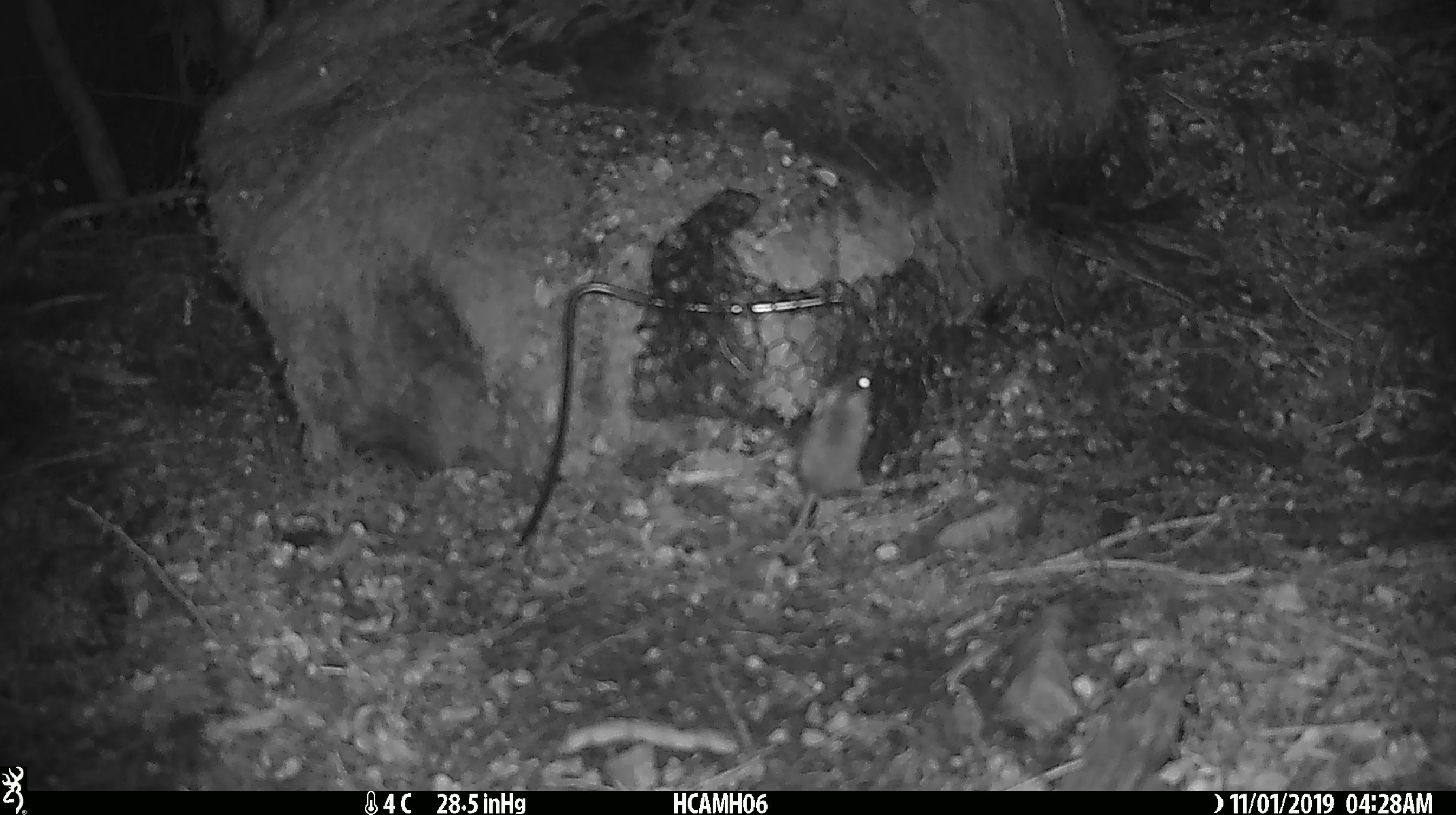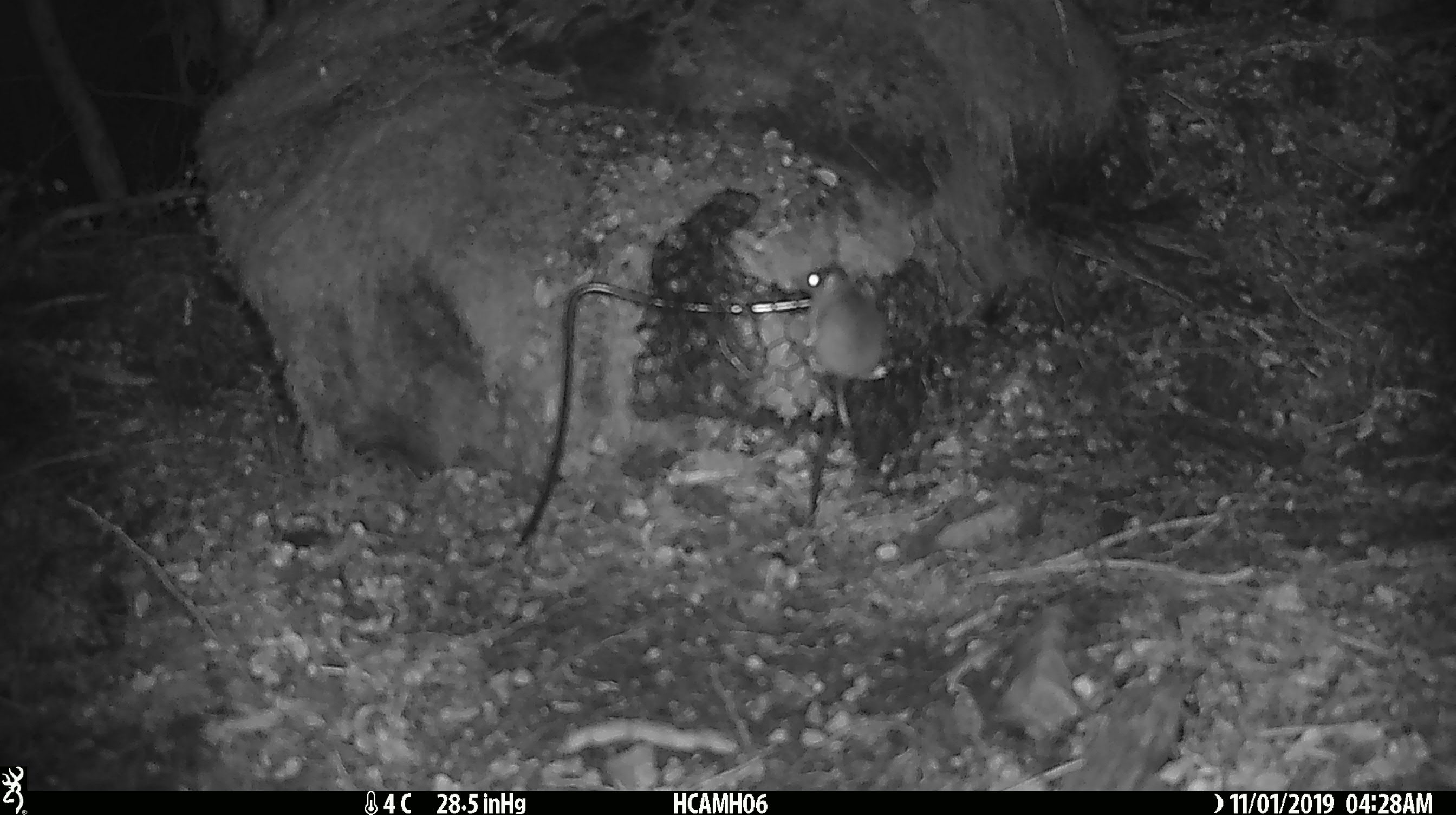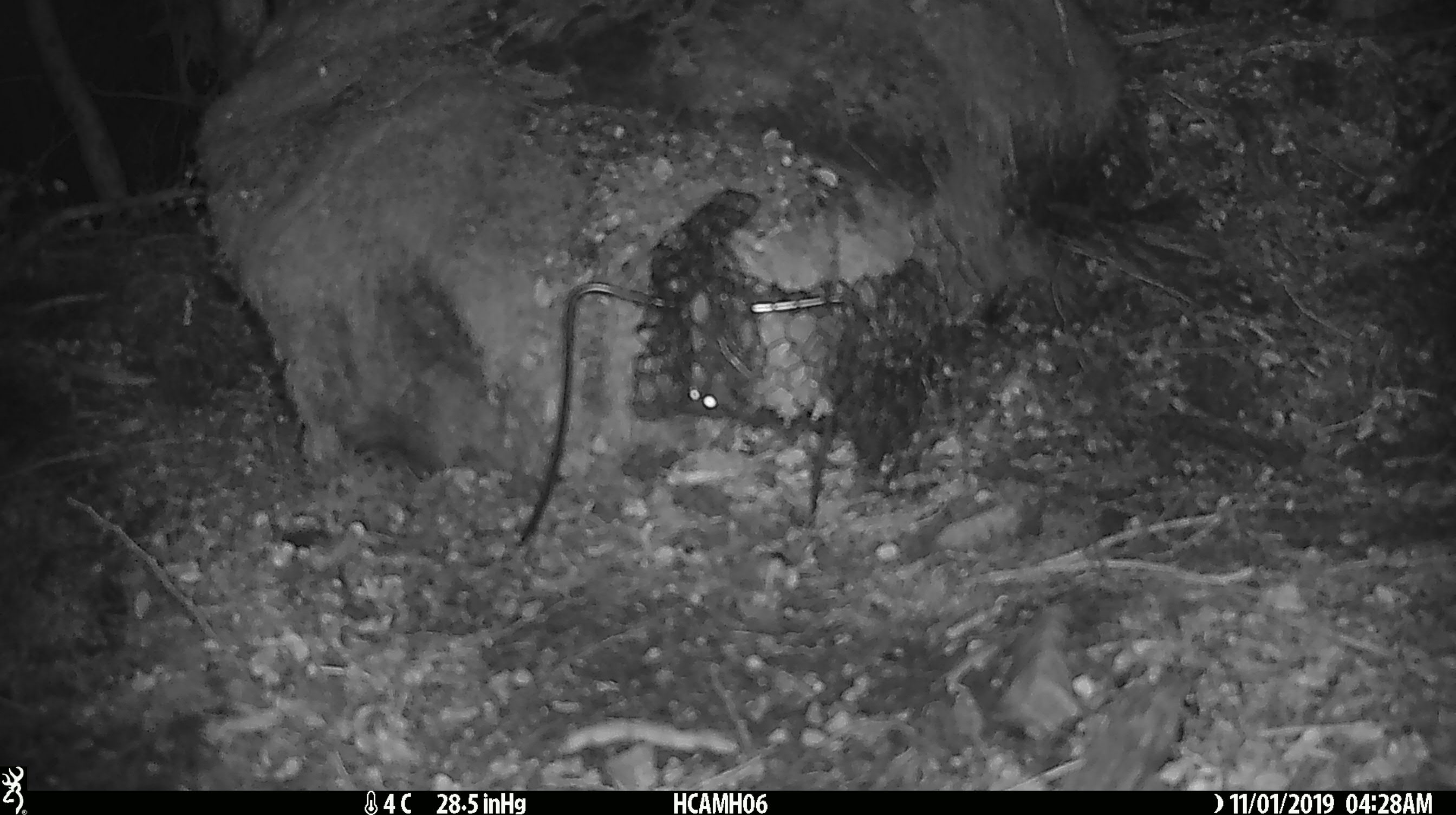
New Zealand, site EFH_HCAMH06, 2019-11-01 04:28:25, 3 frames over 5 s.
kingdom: Animalia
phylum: Chordata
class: Mammalia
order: Rodentia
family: Muridae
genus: Mus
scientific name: Mus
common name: mouse